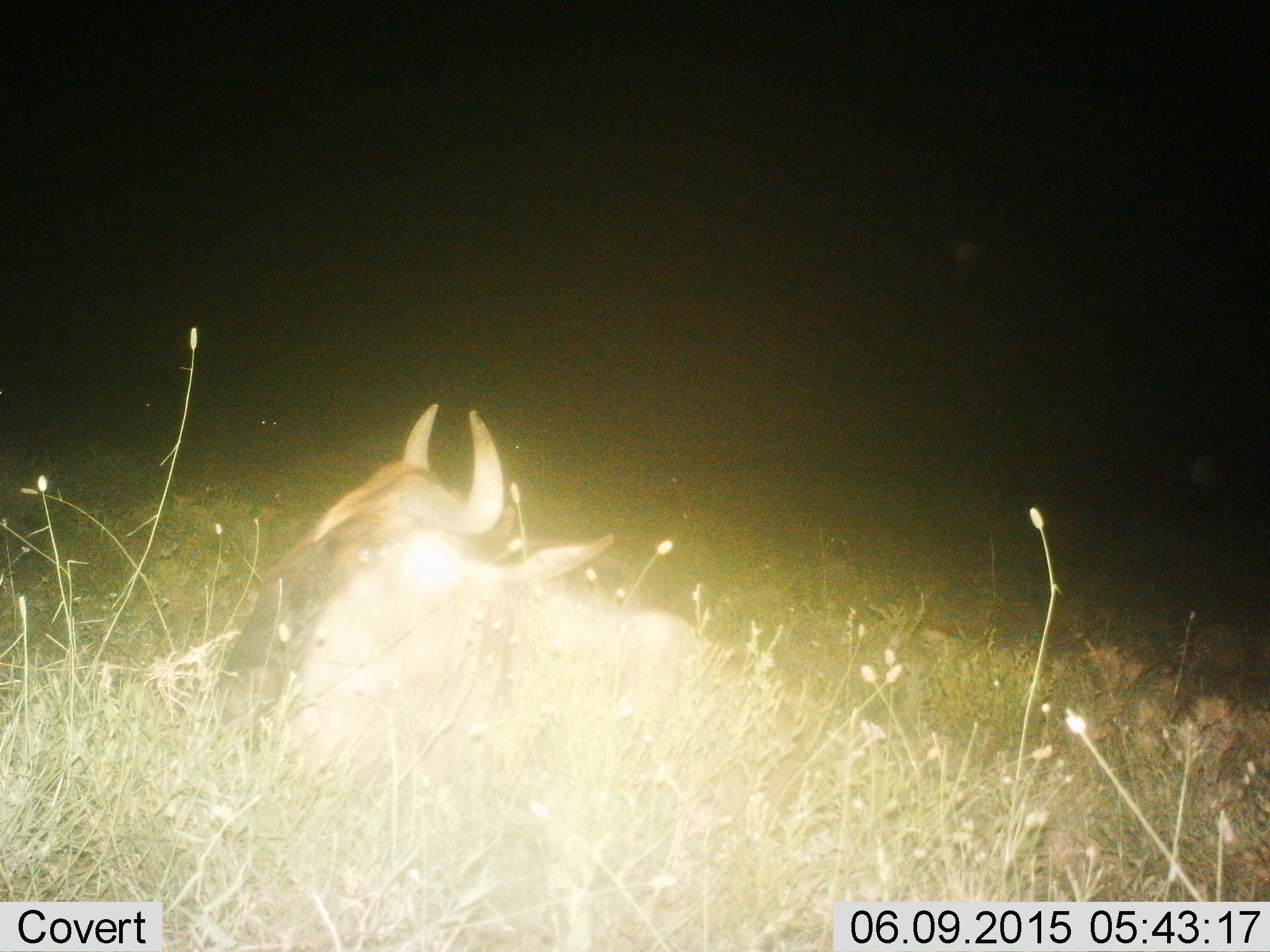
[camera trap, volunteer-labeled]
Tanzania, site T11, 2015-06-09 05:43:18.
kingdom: Animalia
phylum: Chordata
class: Mammalia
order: Artiodactyla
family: Bovidae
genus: Connochaetes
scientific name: Connochaetes taurinus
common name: blue wildebeest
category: wildebeest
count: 1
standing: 0%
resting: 100%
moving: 0%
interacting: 0%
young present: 0%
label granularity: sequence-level